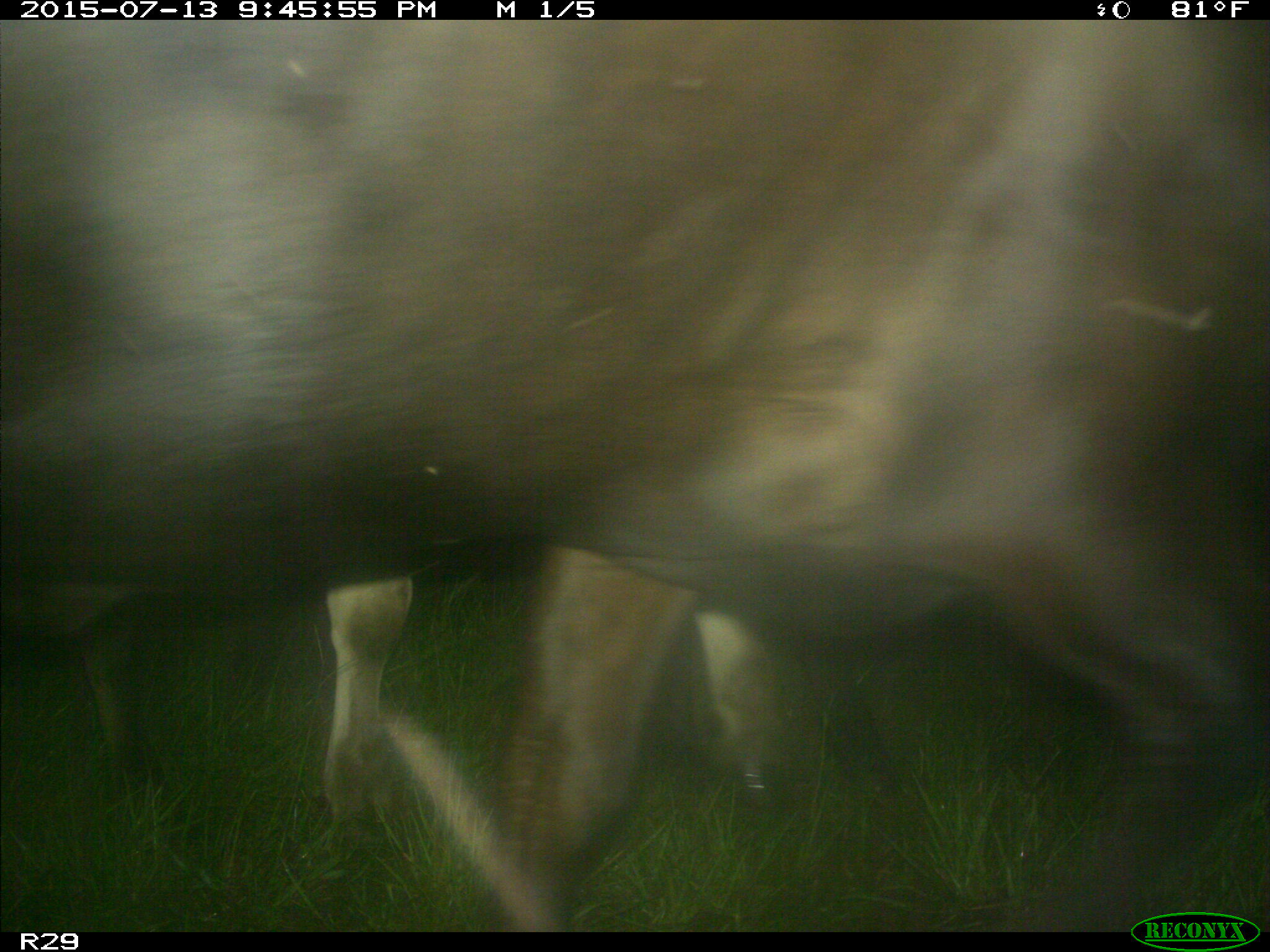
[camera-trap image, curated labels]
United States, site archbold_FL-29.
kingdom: Animalia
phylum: Chordata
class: Mammalia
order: Artiodactyla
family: Bovidae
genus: Bos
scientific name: Bos taurus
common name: domestic cow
Bos taurus (domestic cow).